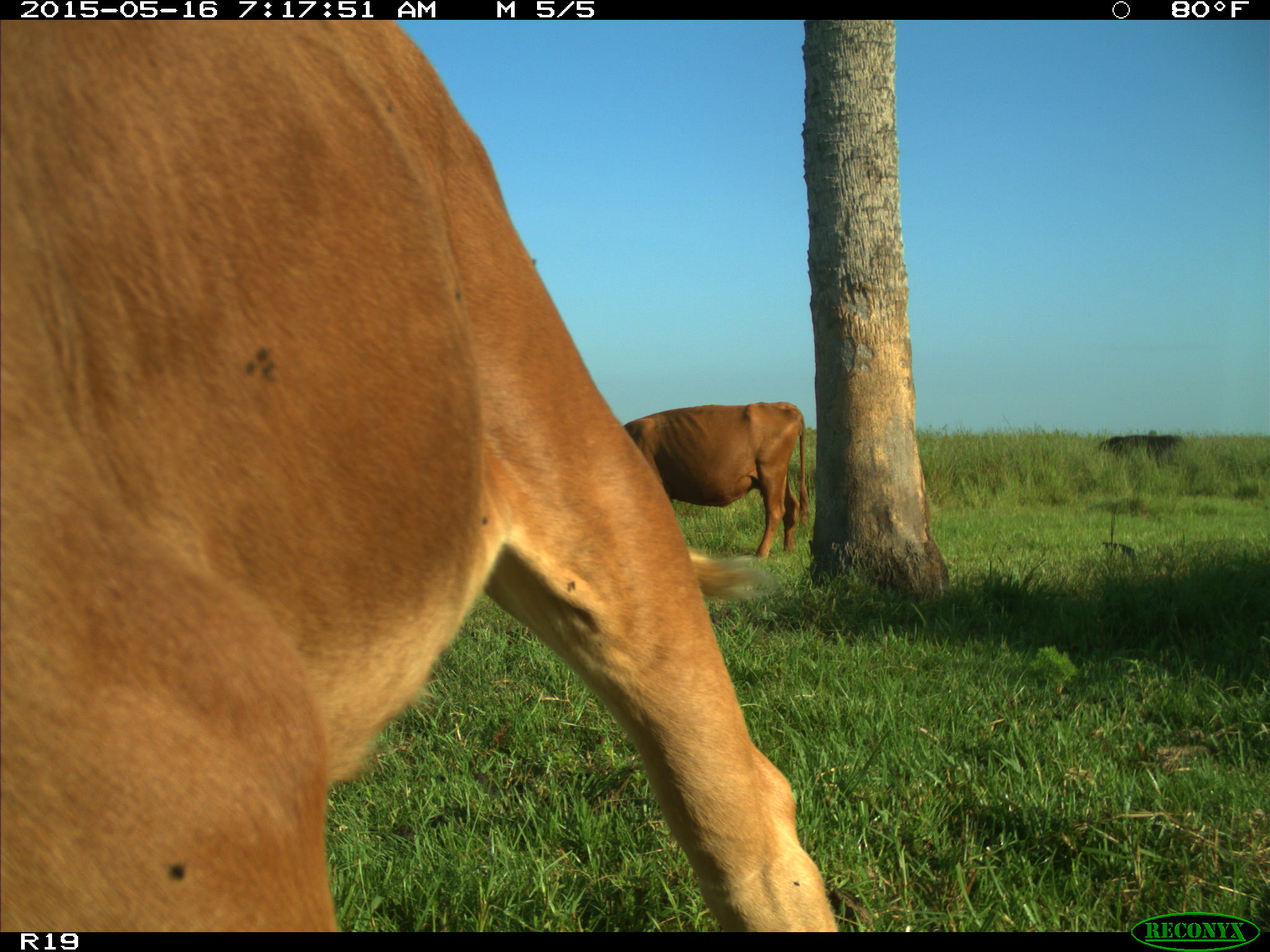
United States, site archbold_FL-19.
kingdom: Animalia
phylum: Chordata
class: Mammalia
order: Artiodactyla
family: Bovidae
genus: Bos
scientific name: Bos taurus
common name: domestic cow